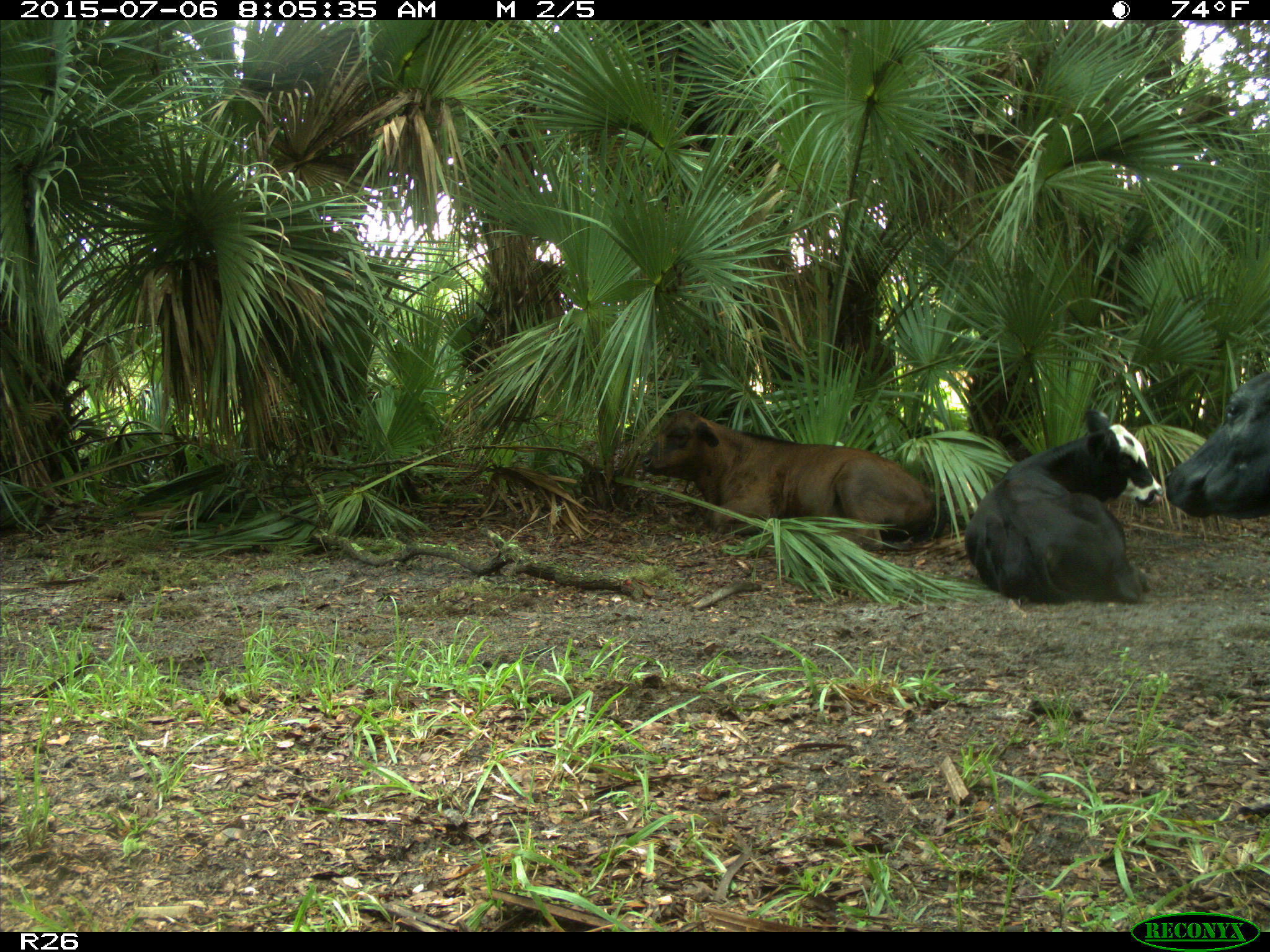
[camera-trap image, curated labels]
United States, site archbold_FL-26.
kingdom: Animalia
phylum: Chordata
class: Mammalia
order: Artiodactyla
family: Bovidae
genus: Bos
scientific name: Bos taurus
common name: domestic cow